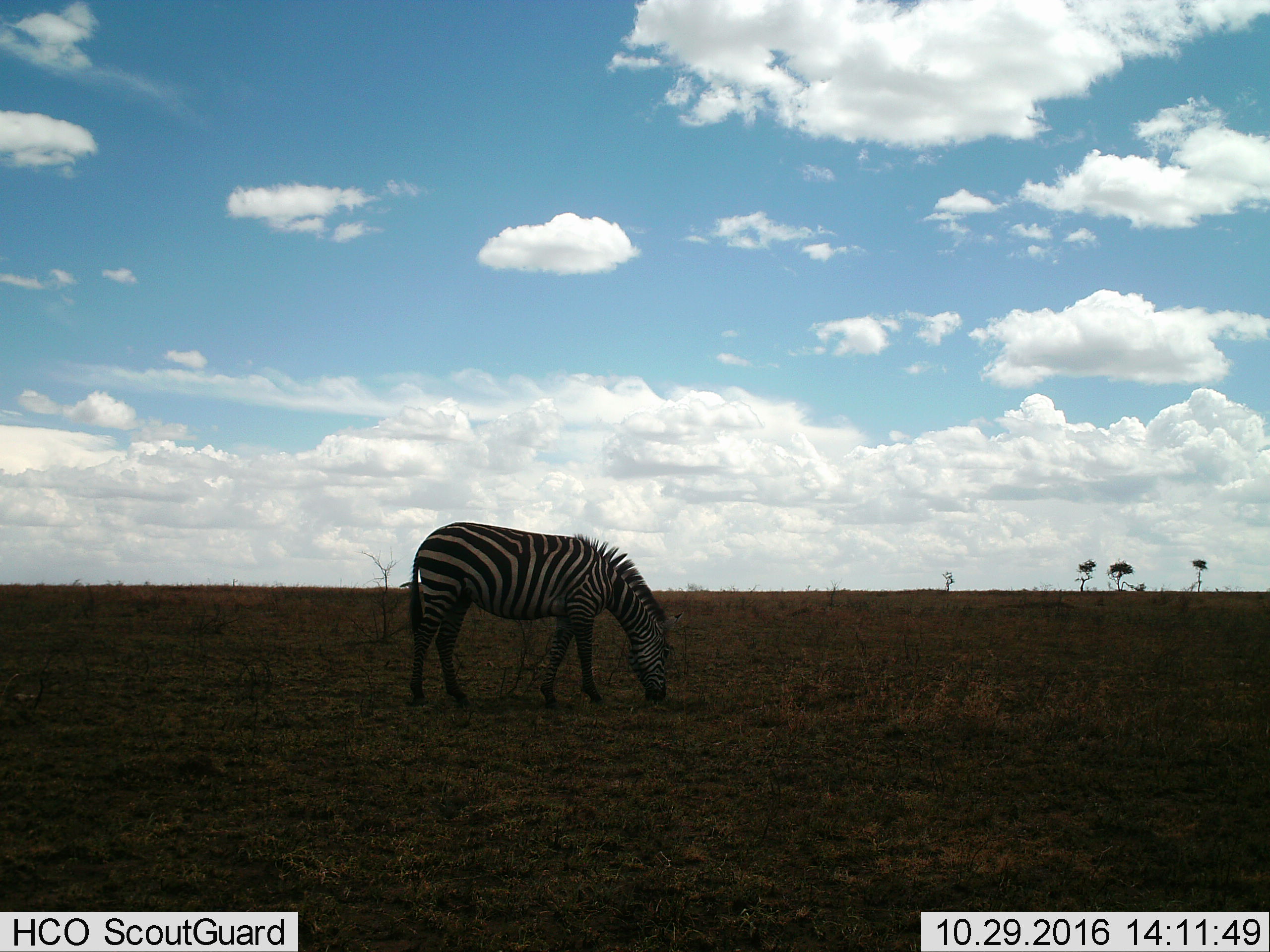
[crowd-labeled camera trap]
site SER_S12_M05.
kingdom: Animalia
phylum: Chordata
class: Mammalia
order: Perissodactyla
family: Equidae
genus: Equus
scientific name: Equus quagga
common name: plains zebra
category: zebraplains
Zebraplains (plains zebra) (Equus quagga), count 1. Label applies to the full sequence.